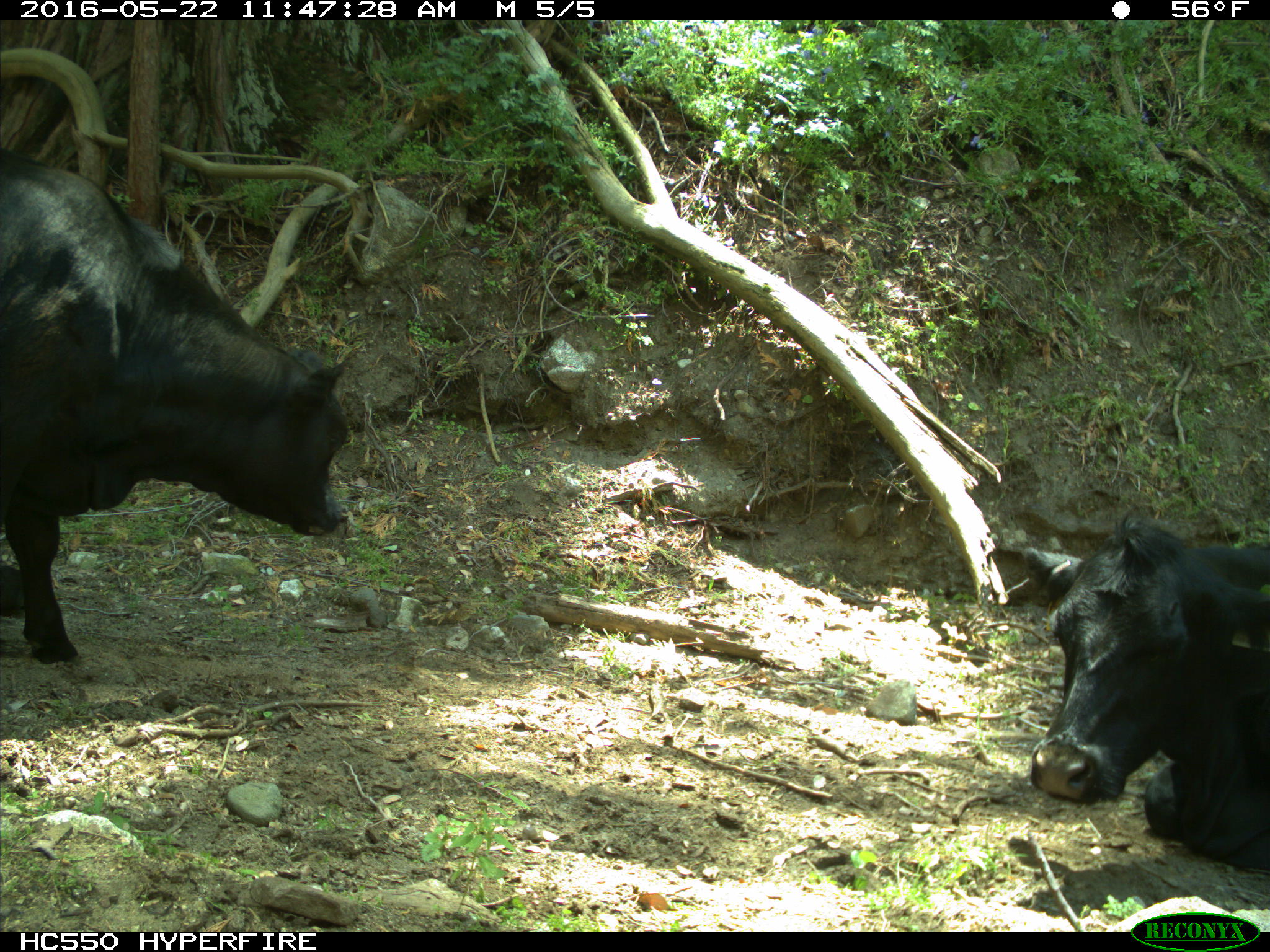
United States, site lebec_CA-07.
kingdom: Animalia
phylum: Chordata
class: Mammalia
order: Artiodactyla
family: Bovidae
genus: Bos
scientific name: Bos taurus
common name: domestic cow